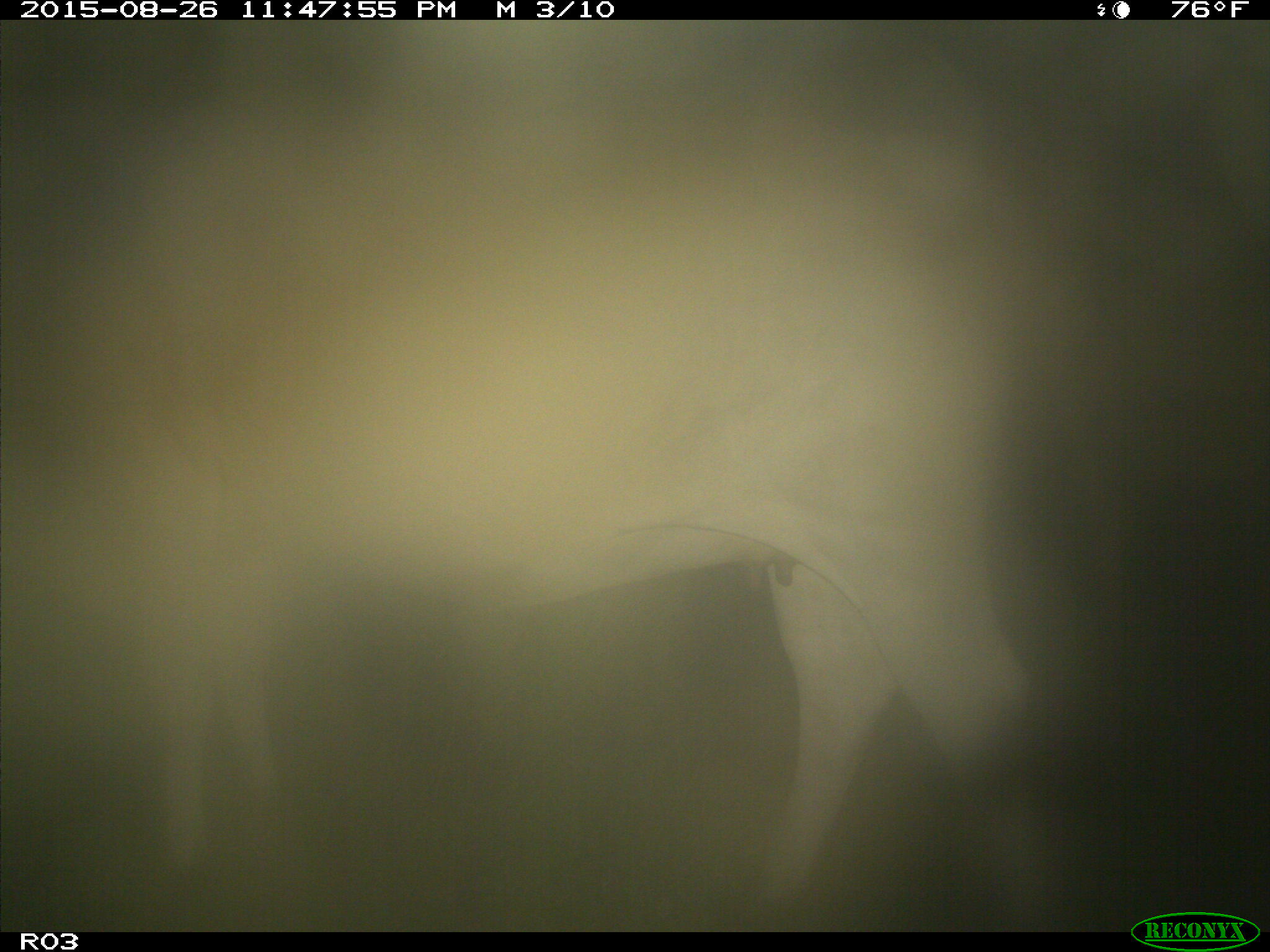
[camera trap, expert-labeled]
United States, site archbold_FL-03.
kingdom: Animalia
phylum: Chordata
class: Mammalia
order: Artiodactyla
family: Bovidae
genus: Bos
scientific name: Bos taurus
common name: domestic cow